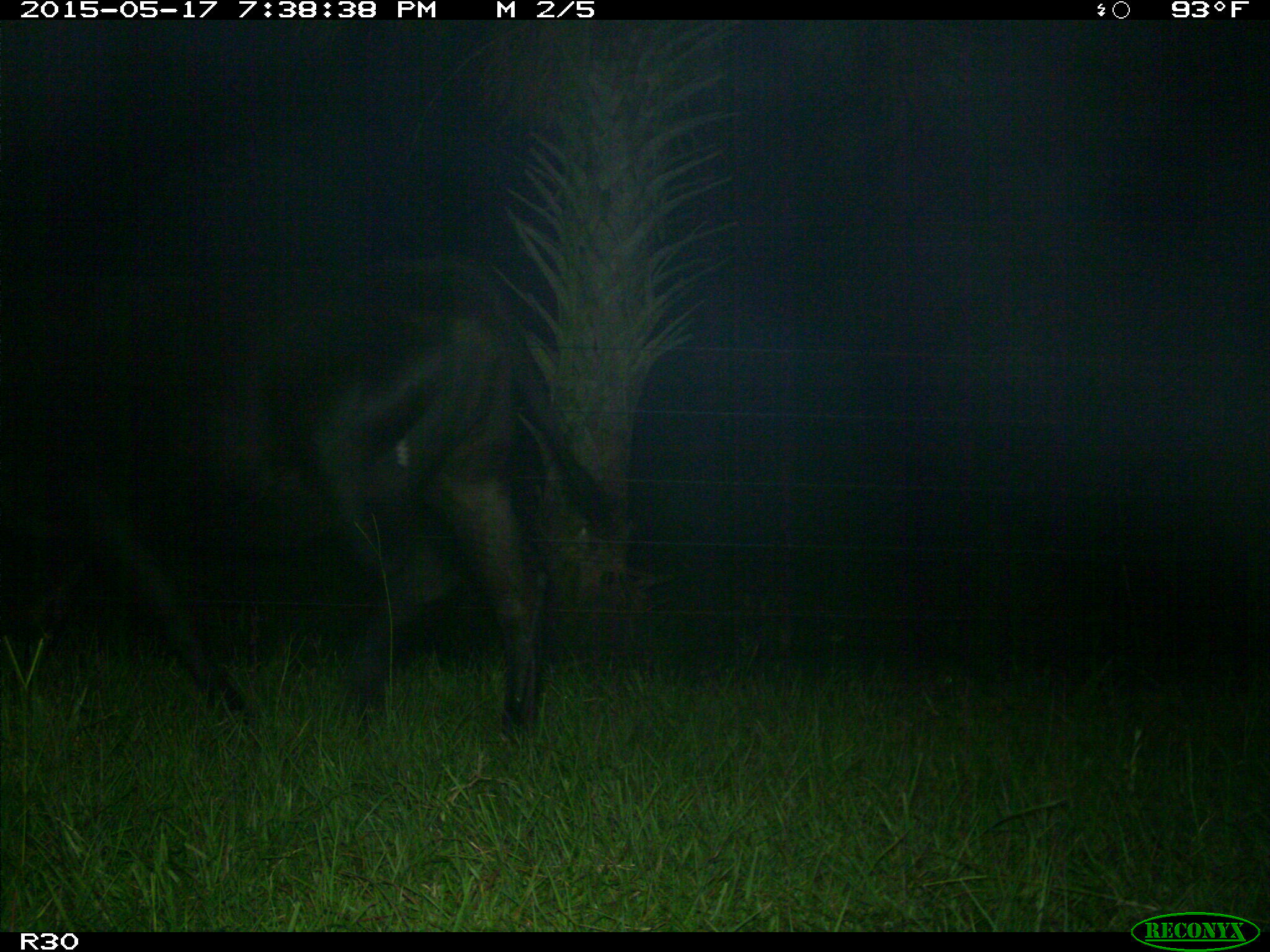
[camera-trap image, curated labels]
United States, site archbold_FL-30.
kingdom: Animalia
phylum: Chordata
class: Mammalia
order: Artiodactyla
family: Bovidae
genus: Bos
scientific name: Bos taurus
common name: domestic cow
Bos taurus (domestic cow).